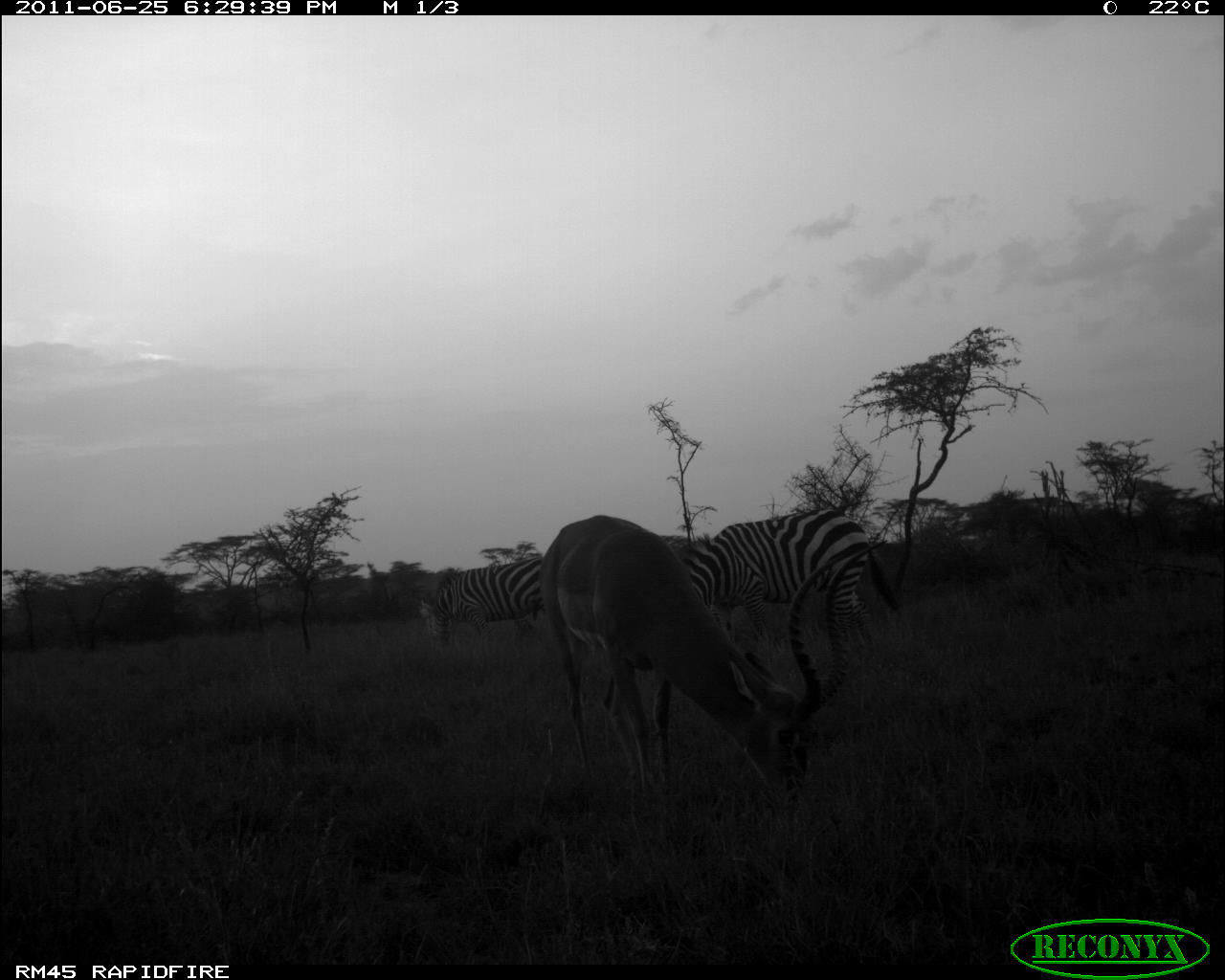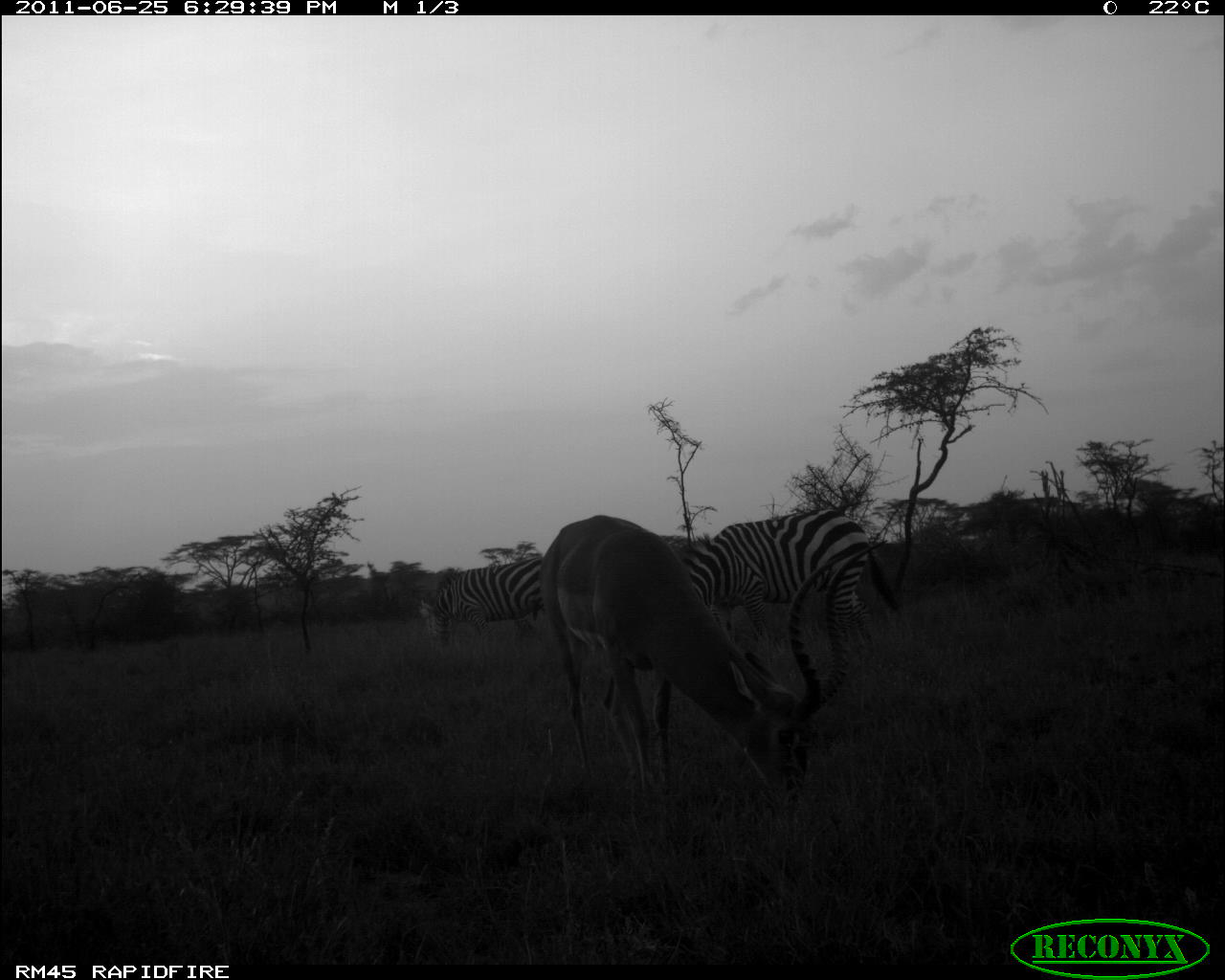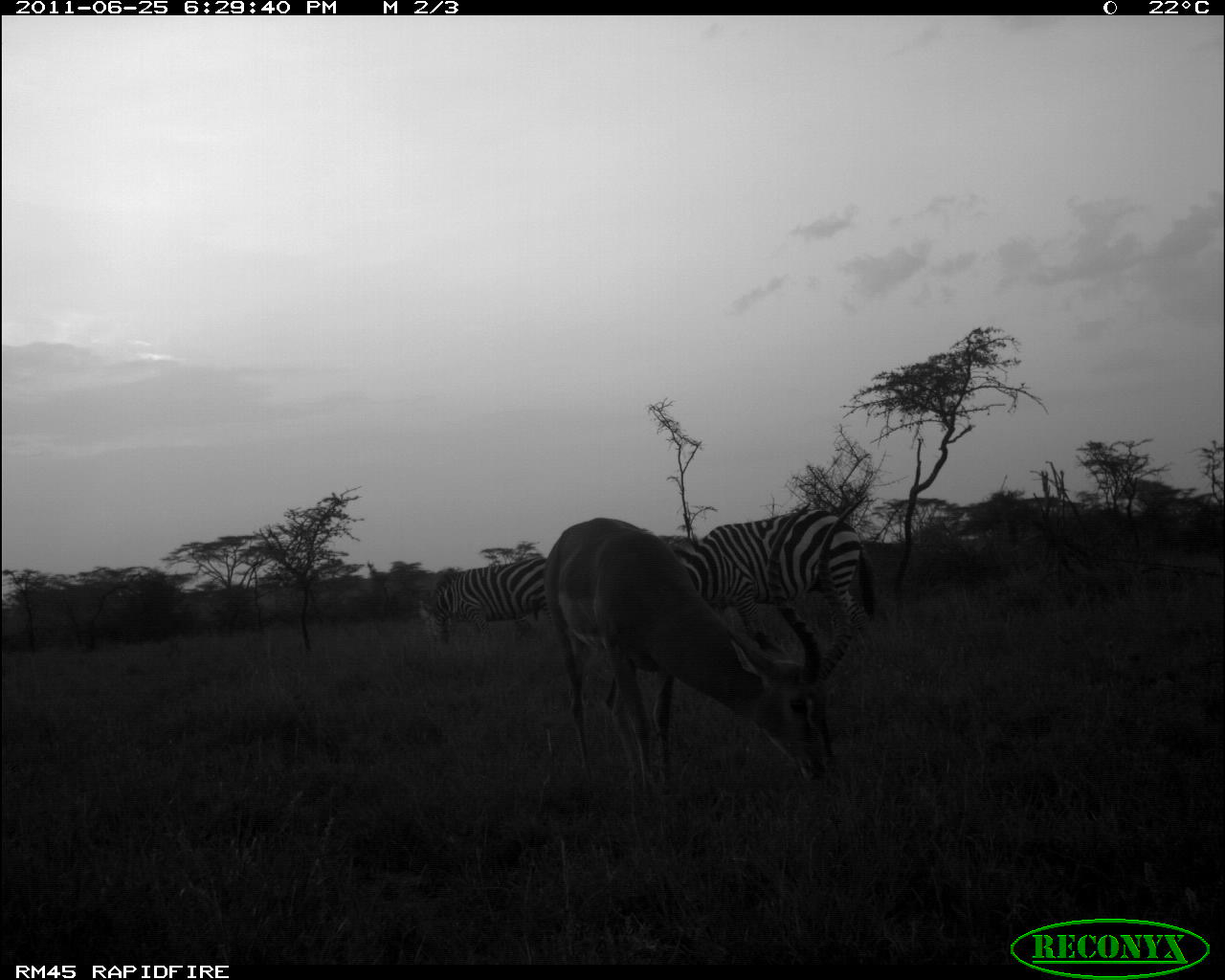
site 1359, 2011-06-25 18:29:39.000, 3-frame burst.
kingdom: Animalia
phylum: Chordata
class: Mammalia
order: Artiodactyla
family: Bovidae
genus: Aepyceros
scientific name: Aepyceros melampus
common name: impala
Aepyceros melampus (impala), count 1.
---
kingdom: Animalia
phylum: Chordata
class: Mammalia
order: Perissodactyla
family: Equidae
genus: Equus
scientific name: Equus quagga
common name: plains zebra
Equus quagga (plains zebra), count 2.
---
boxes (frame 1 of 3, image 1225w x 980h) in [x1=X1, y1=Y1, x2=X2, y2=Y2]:
aepyceros melampus: [x1=537, y1=514, x2=815, y2=844]; [x1=679, y1=512, x2=873, y2=652]; [x1=418, y1=556, x2=546, y2=656]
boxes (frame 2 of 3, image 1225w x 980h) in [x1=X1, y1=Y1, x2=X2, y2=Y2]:
equus quagga: [x1=541, y1=515, x2=803, y2=796]; [x1=688, y1=508, x2=897, y2=688]; [x1=419, y1=557, x2=542, y2=647]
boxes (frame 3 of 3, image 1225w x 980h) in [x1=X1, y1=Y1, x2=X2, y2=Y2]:
aepyceros melampus: [x1=547, y1=496, x2=866, y2=796]; [x1=676, y1=509, x2=878, y2=665]; [x1=422, y1=557, x2=551, y2=643]